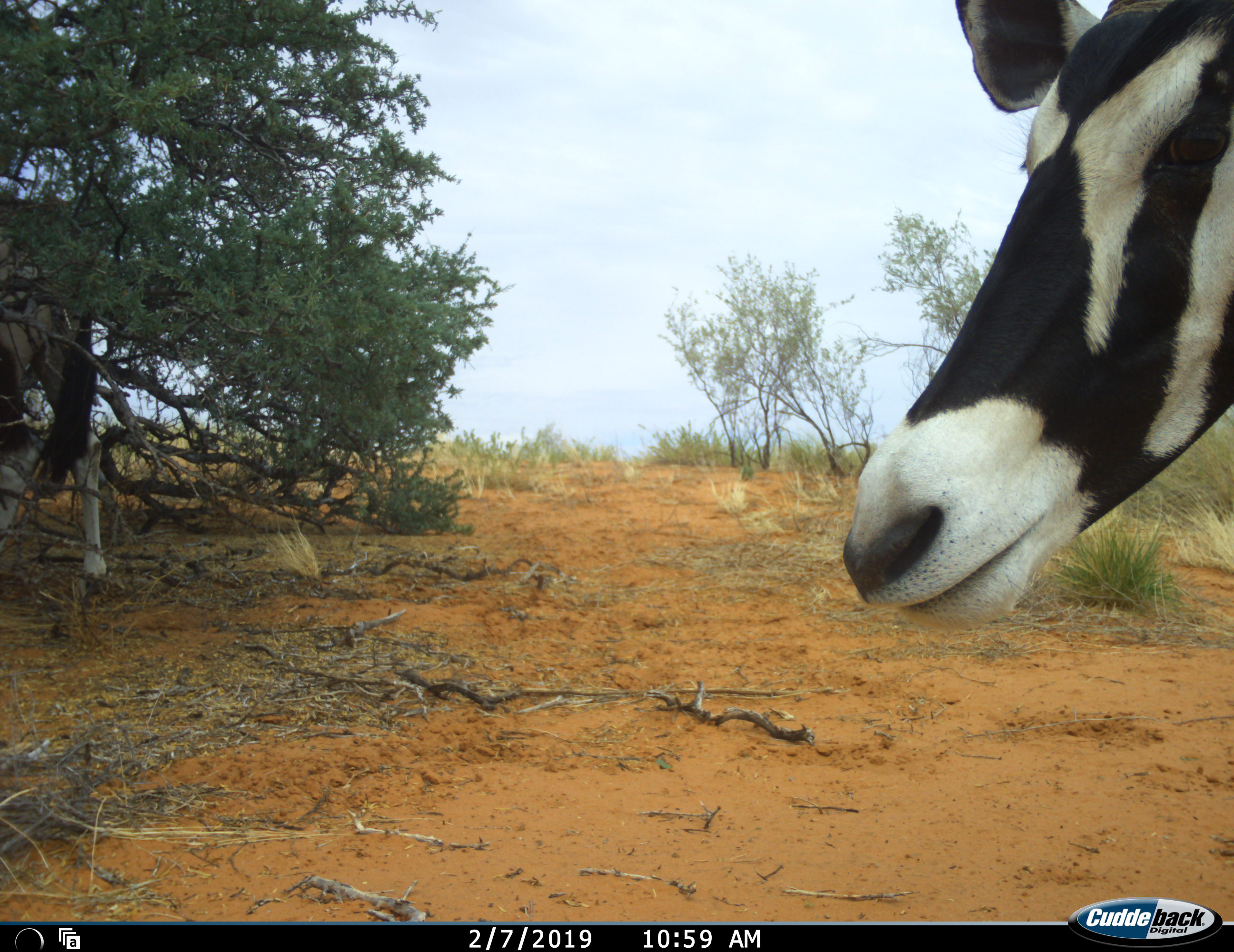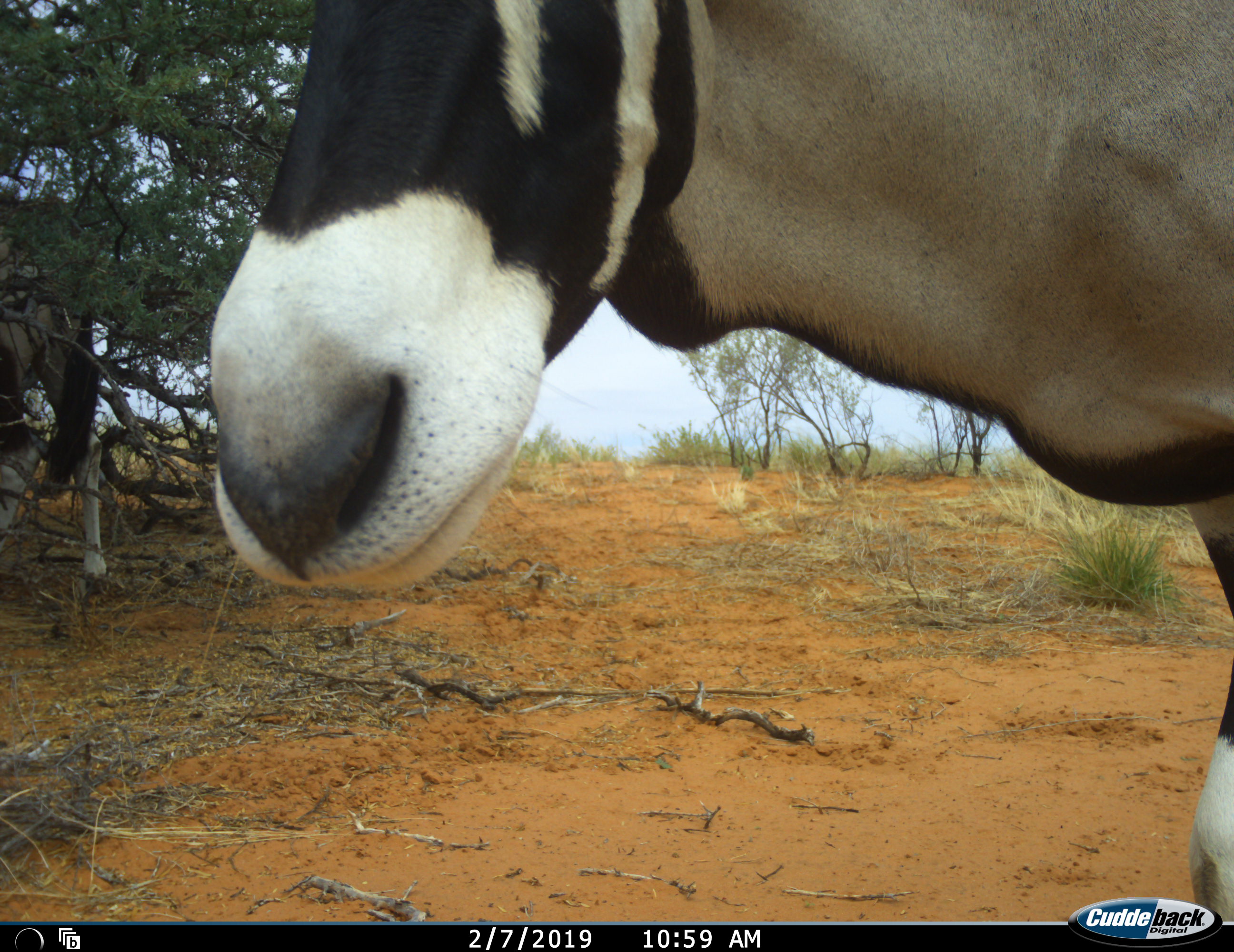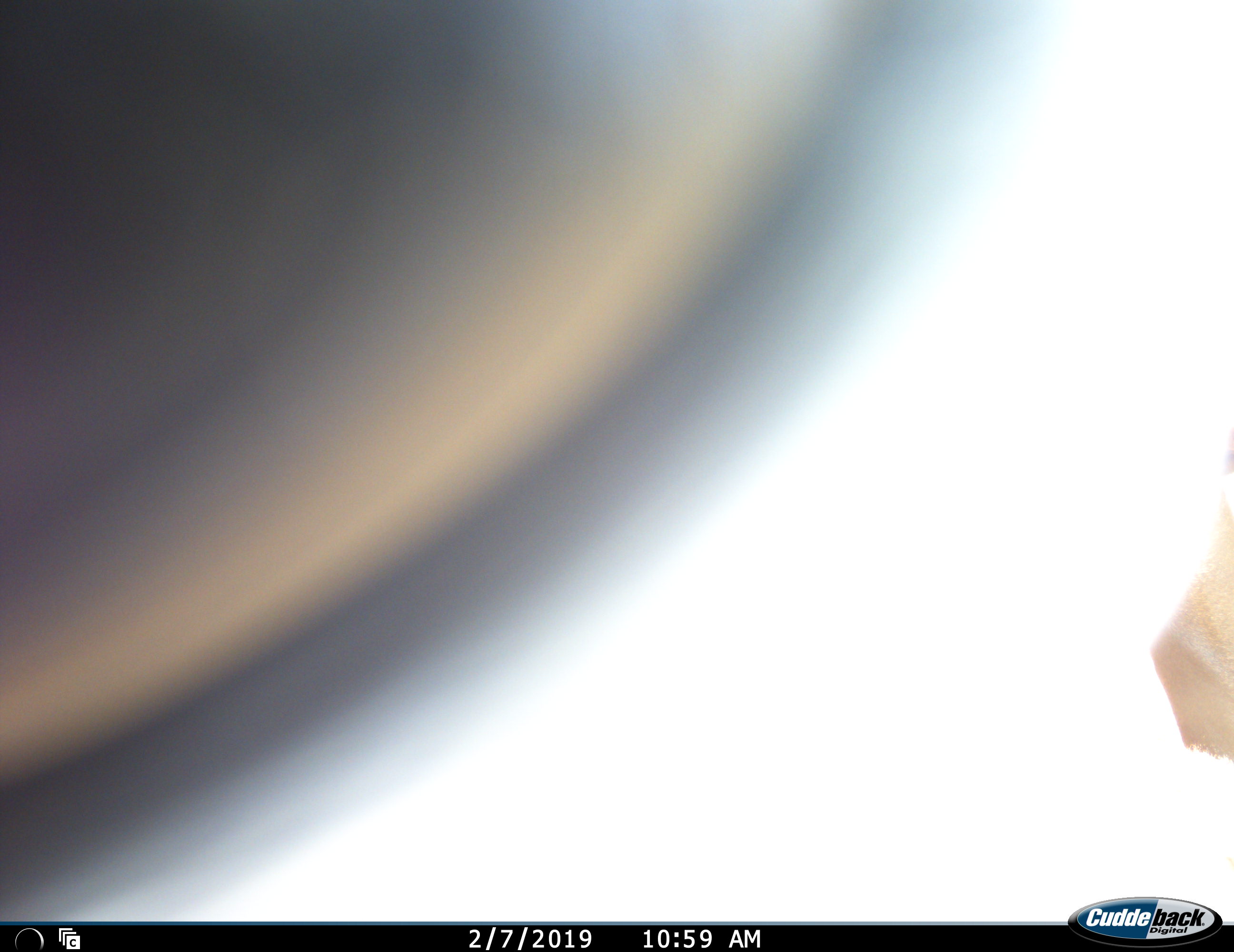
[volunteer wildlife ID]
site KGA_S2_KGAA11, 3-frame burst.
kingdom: Animalia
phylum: Chordata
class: Mammalia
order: Artiodactyla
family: Bovidae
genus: Oryx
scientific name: Oryx gazella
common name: gemsbok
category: oryx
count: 2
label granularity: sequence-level